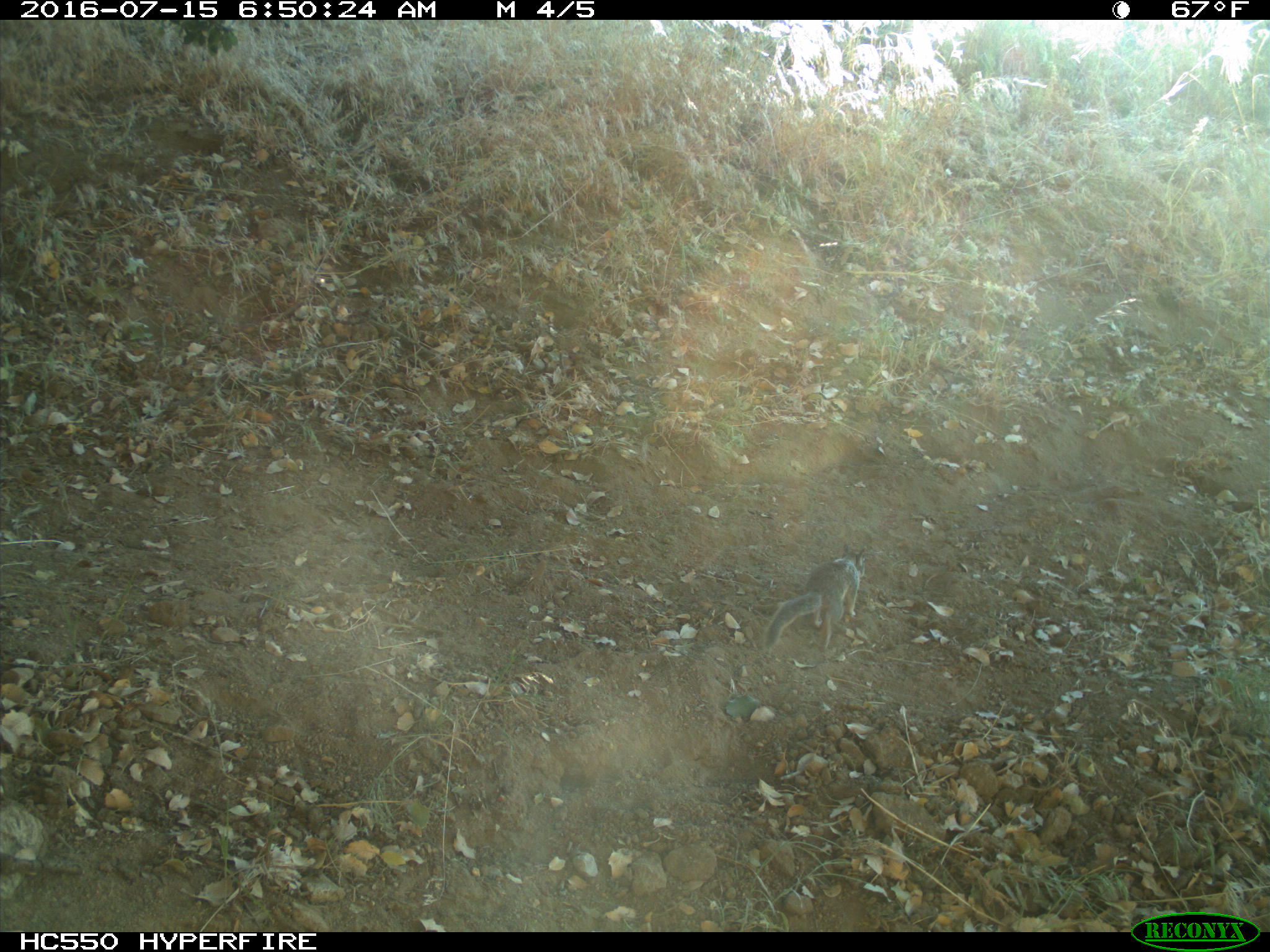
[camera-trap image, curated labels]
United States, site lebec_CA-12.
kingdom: Animalia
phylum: Chordata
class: Mammalia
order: Rodentia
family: Sciuridae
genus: Otospermophilus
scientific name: Otospermophilus beecheyi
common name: california ground squirrel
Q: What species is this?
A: Otospermophilus beecheyi (california ground squirrel).